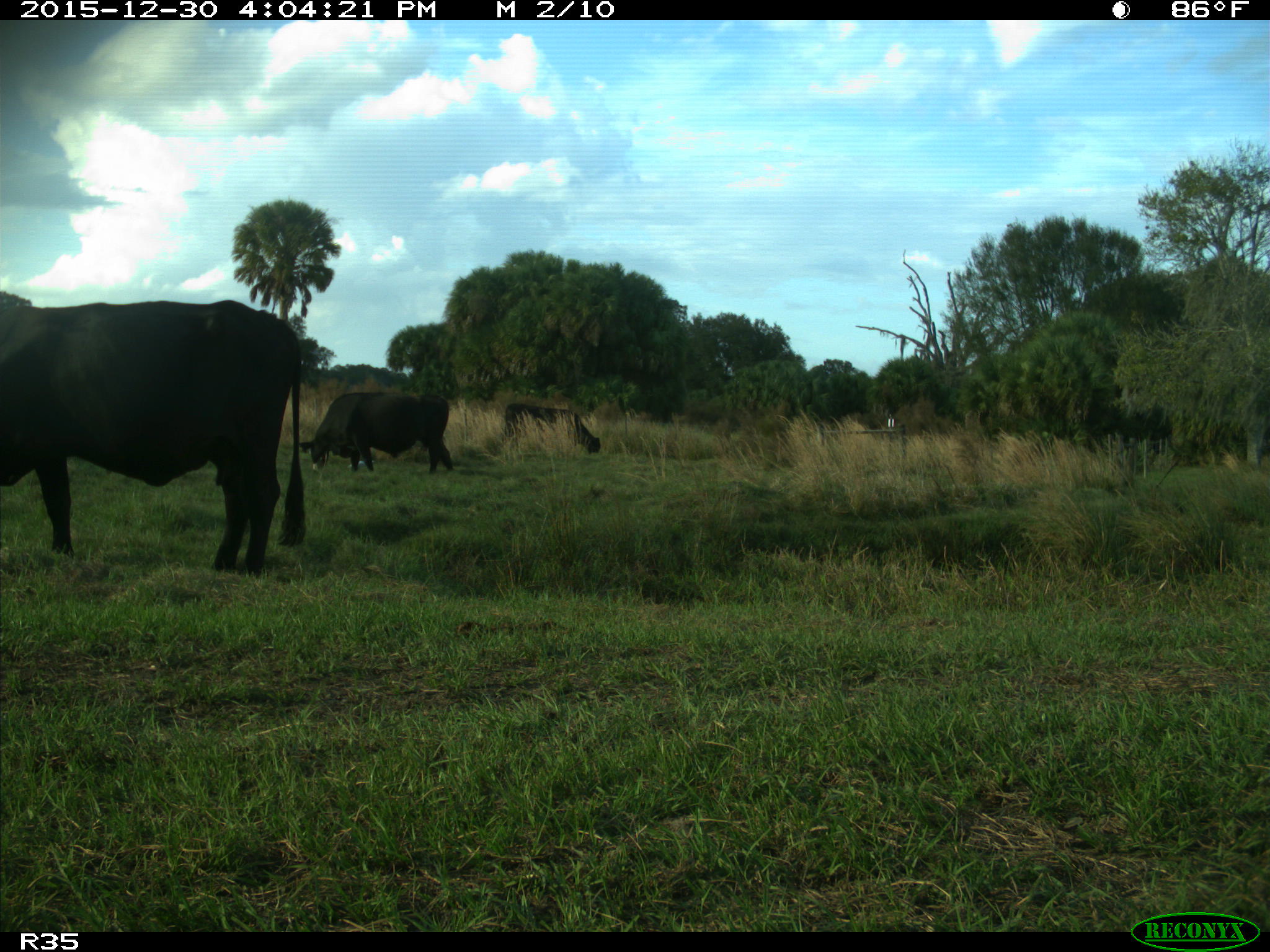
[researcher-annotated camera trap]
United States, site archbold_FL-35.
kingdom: Animalia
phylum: Chordata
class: Mammalia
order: Artiodactyla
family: Bovidae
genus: Bos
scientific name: Bos taurus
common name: domestic cow